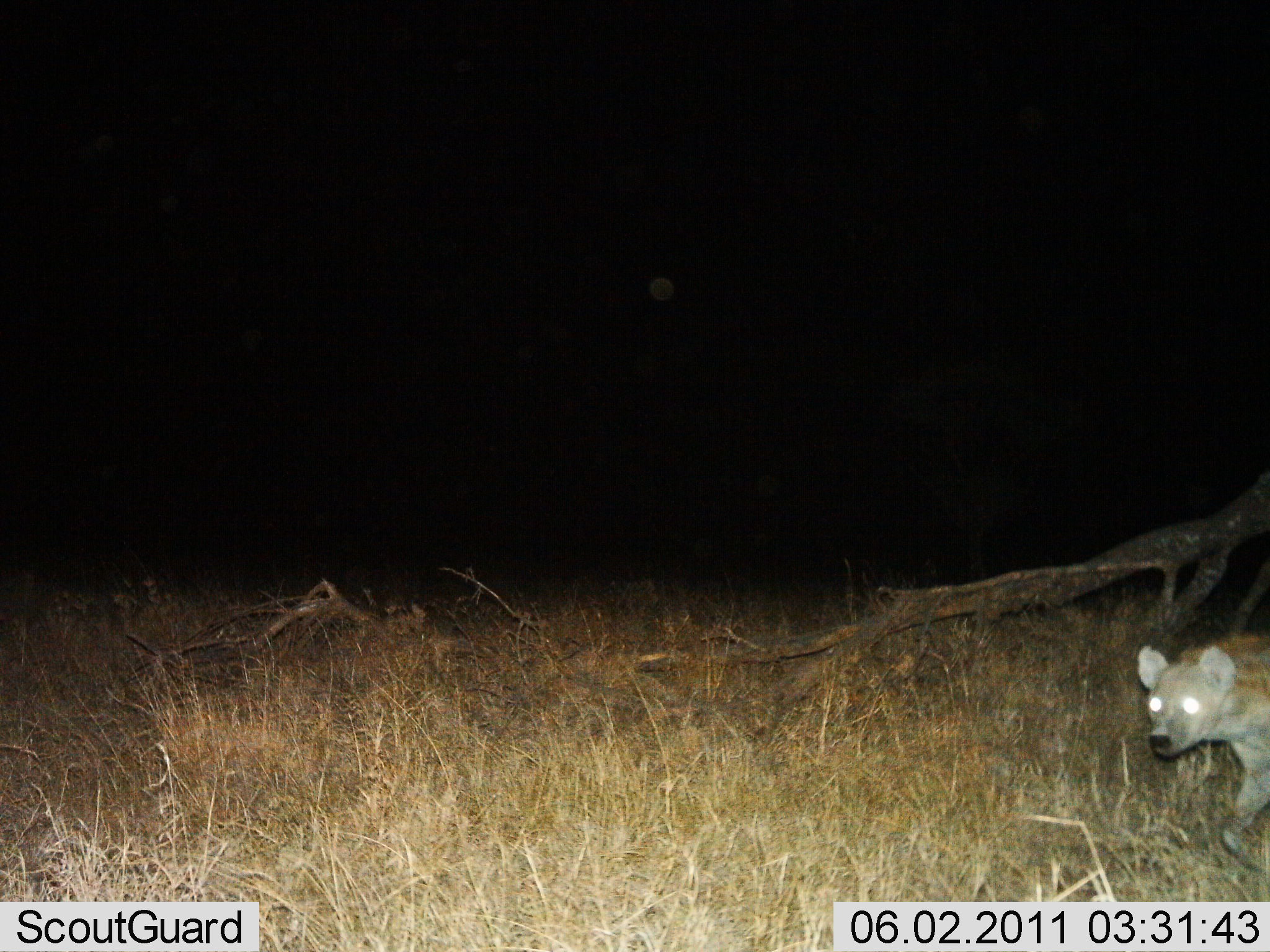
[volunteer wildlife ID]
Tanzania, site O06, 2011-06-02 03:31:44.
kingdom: Animalia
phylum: Chordata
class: Mammalia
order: Carnivora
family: Hyaenidae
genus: Crocuta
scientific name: Crocuta crocuta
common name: spotted hyena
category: hyenaspotted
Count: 1.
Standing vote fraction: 18%.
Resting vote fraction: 0%.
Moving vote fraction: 82%.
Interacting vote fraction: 0%.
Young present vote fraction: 0%.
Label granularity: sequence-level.